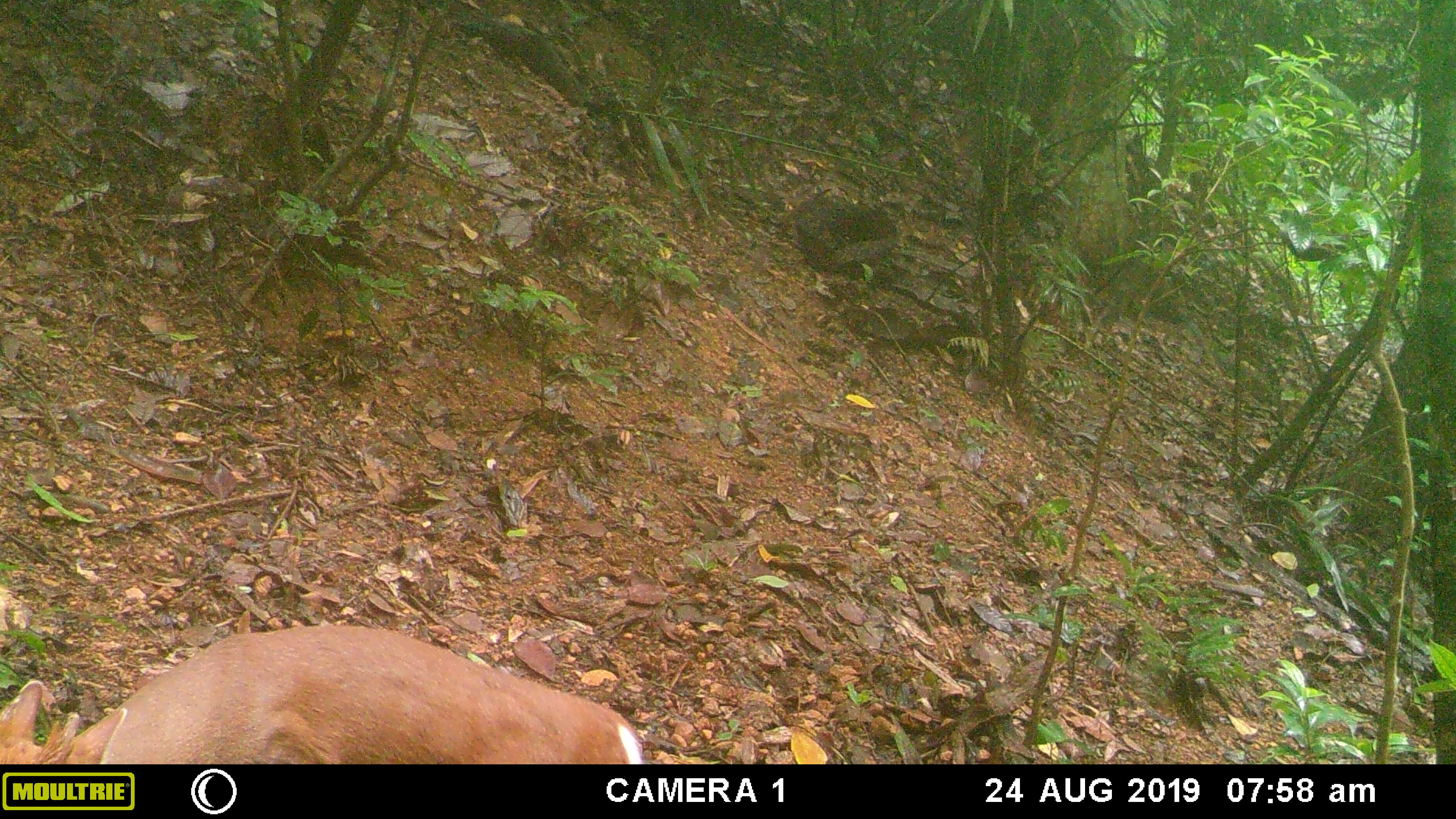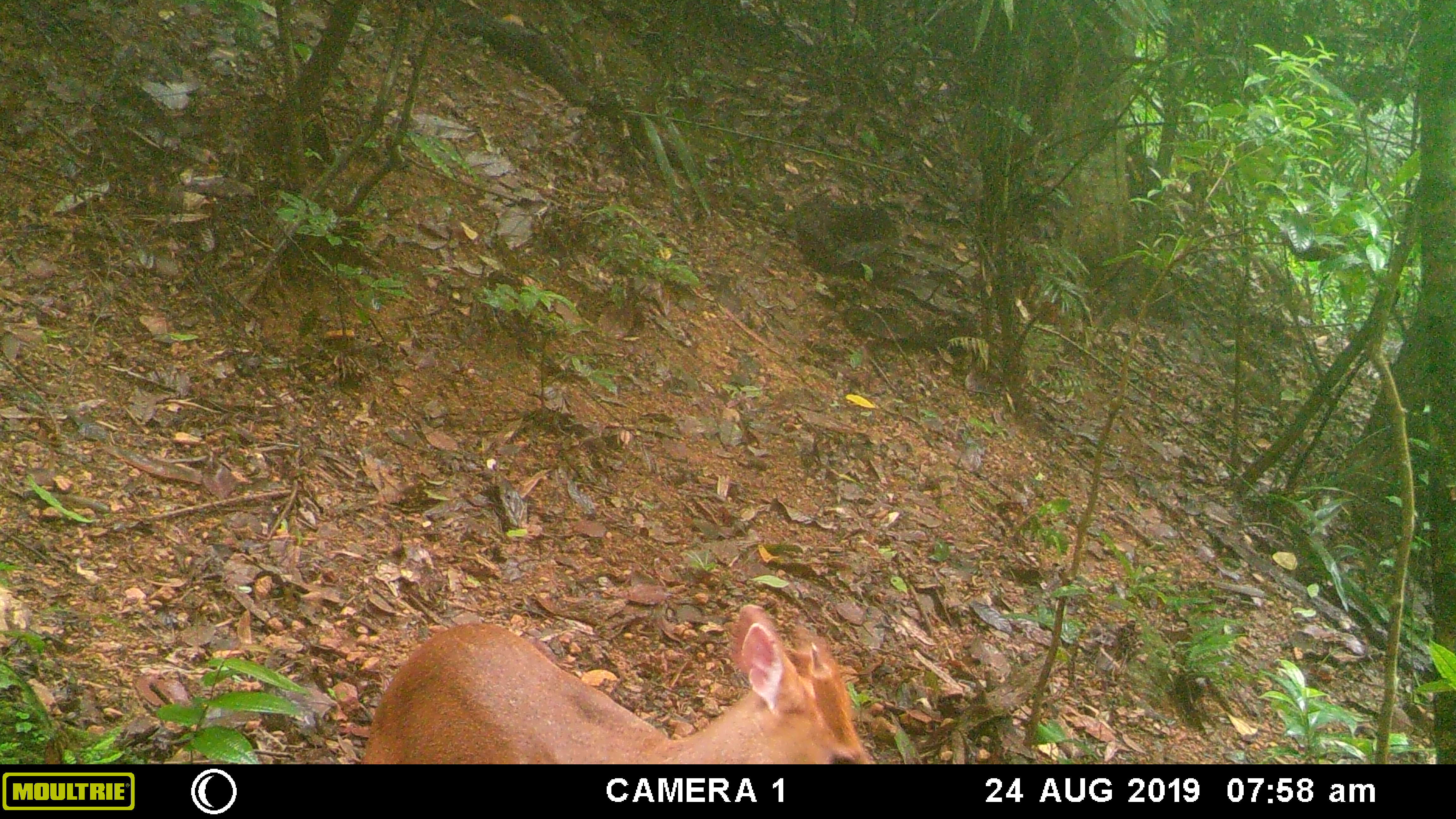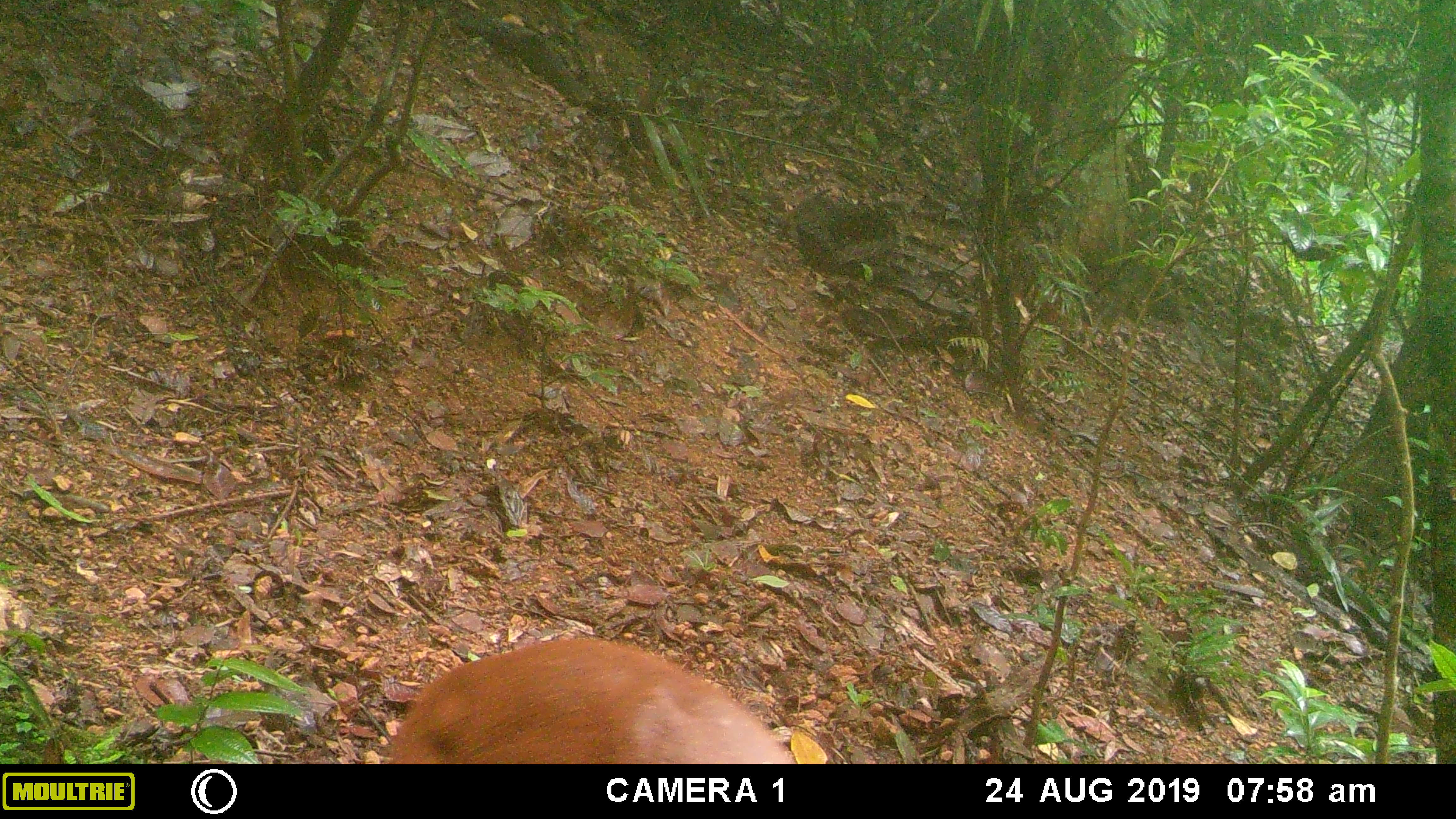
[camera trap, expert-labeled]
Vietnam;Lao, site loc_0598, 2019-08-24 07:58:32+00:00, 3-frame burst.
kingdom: Animalia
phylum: Chordata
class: Mammalia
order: Artiodactyla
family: Cervidae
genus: Muntiacus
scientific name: Muntiacus muntjak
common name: red muntjac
Red muntjac (Muntiacus muntjak). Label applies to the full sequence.